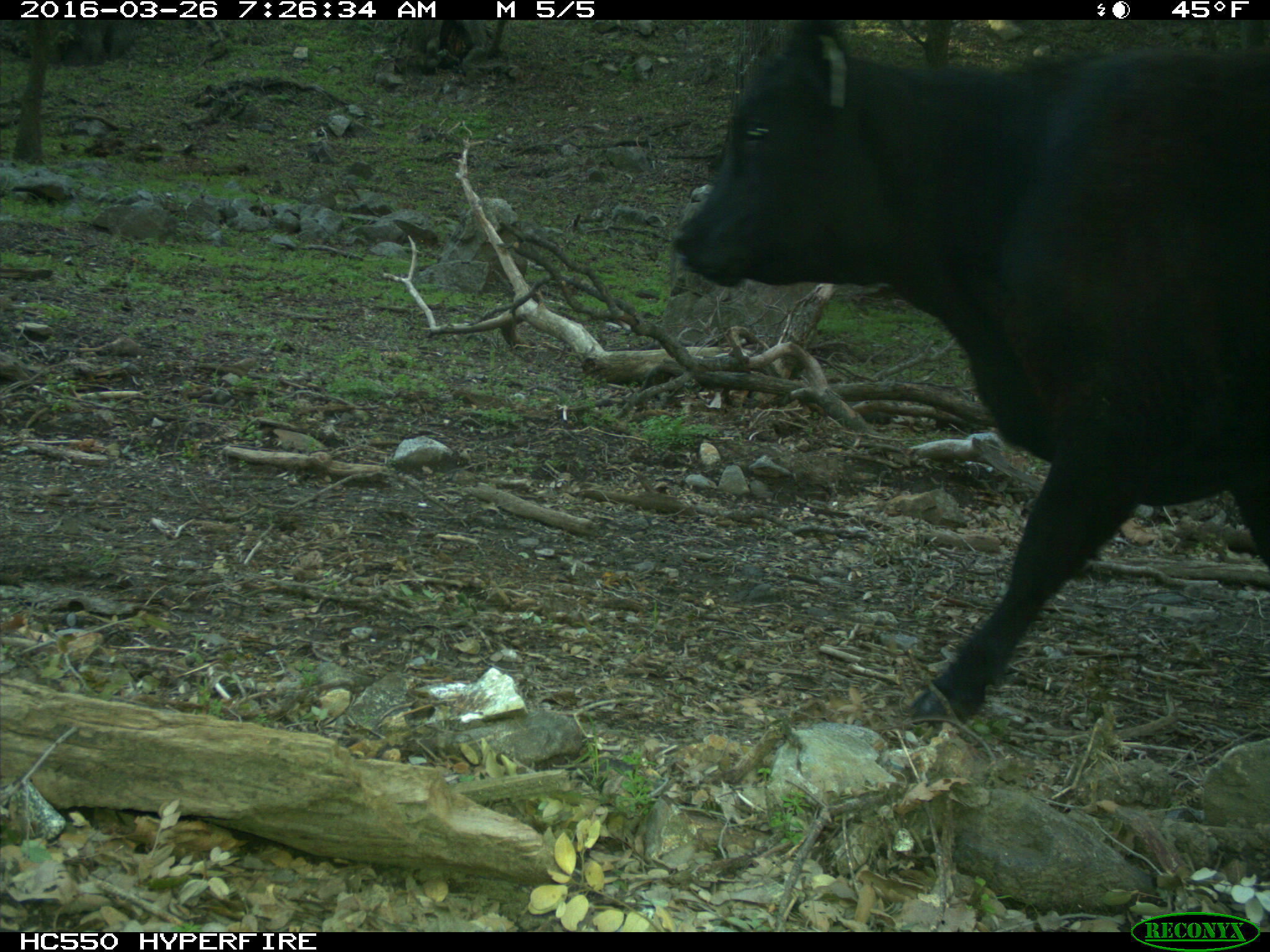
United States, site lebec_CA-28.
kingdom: Animalia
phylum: Chordata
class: Mammalia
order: Artiodactyla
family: Bovidae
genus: Bos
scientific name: Bos taurus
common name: domestic cow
Bos taurus (domestic cow).